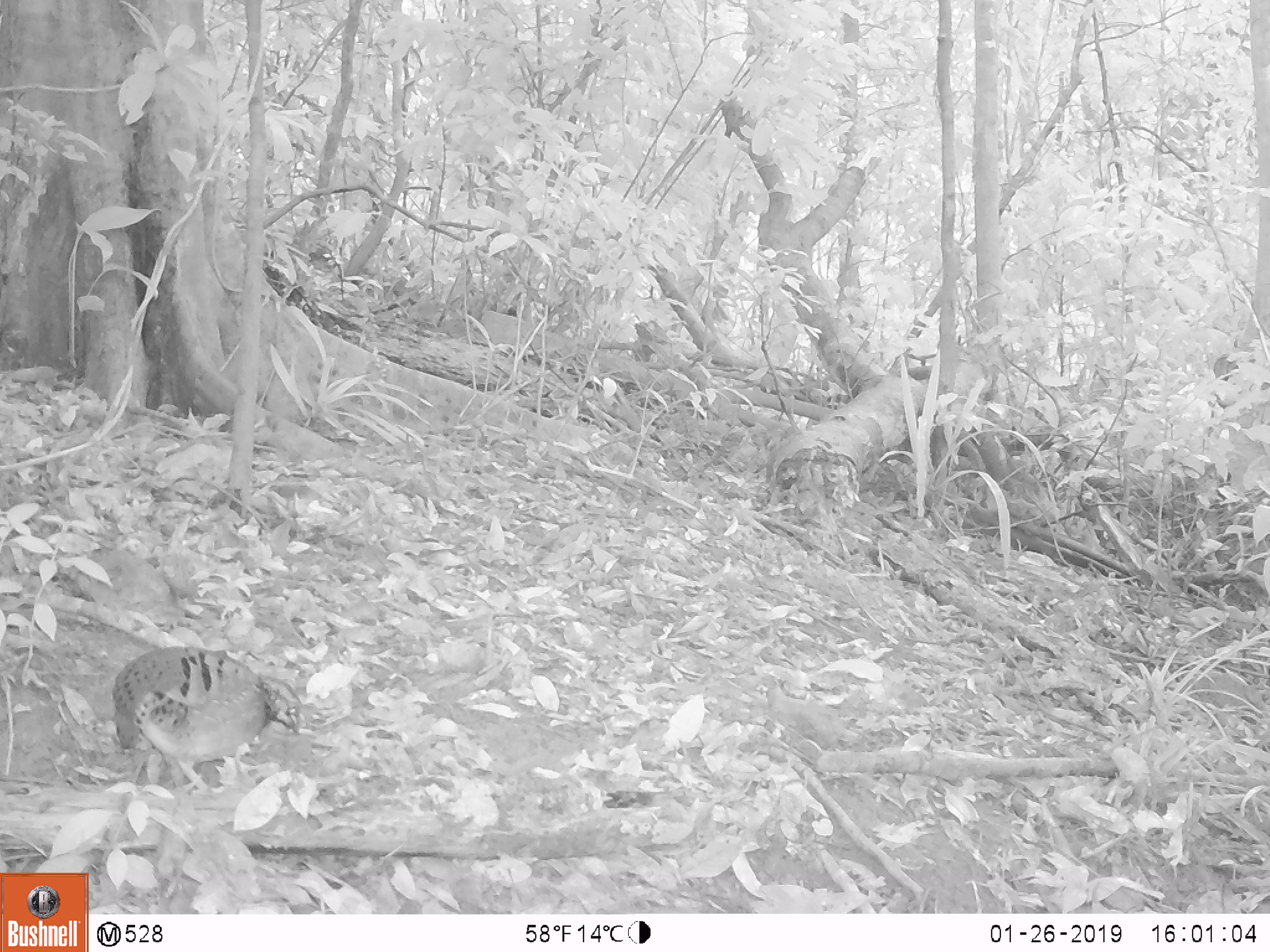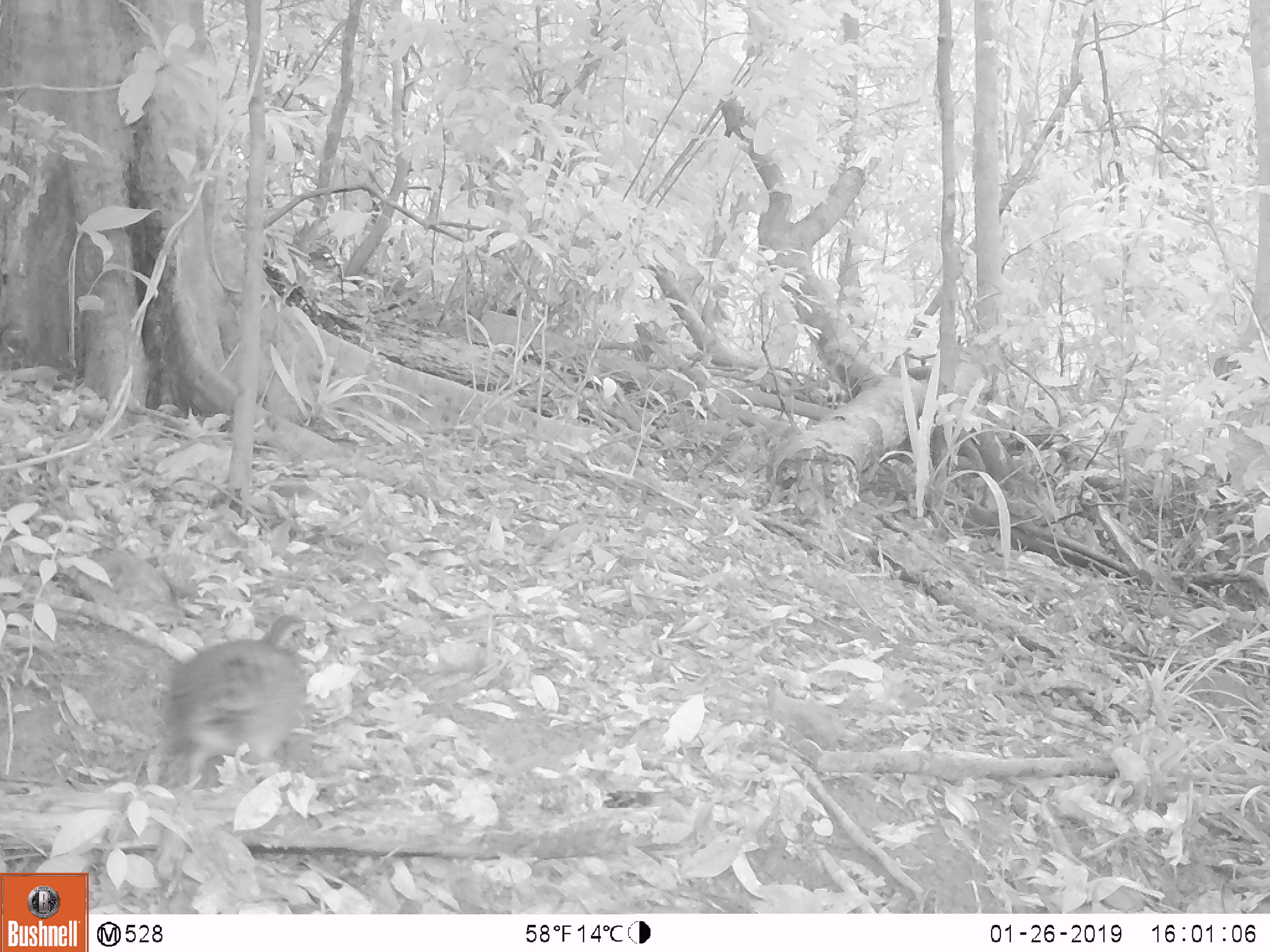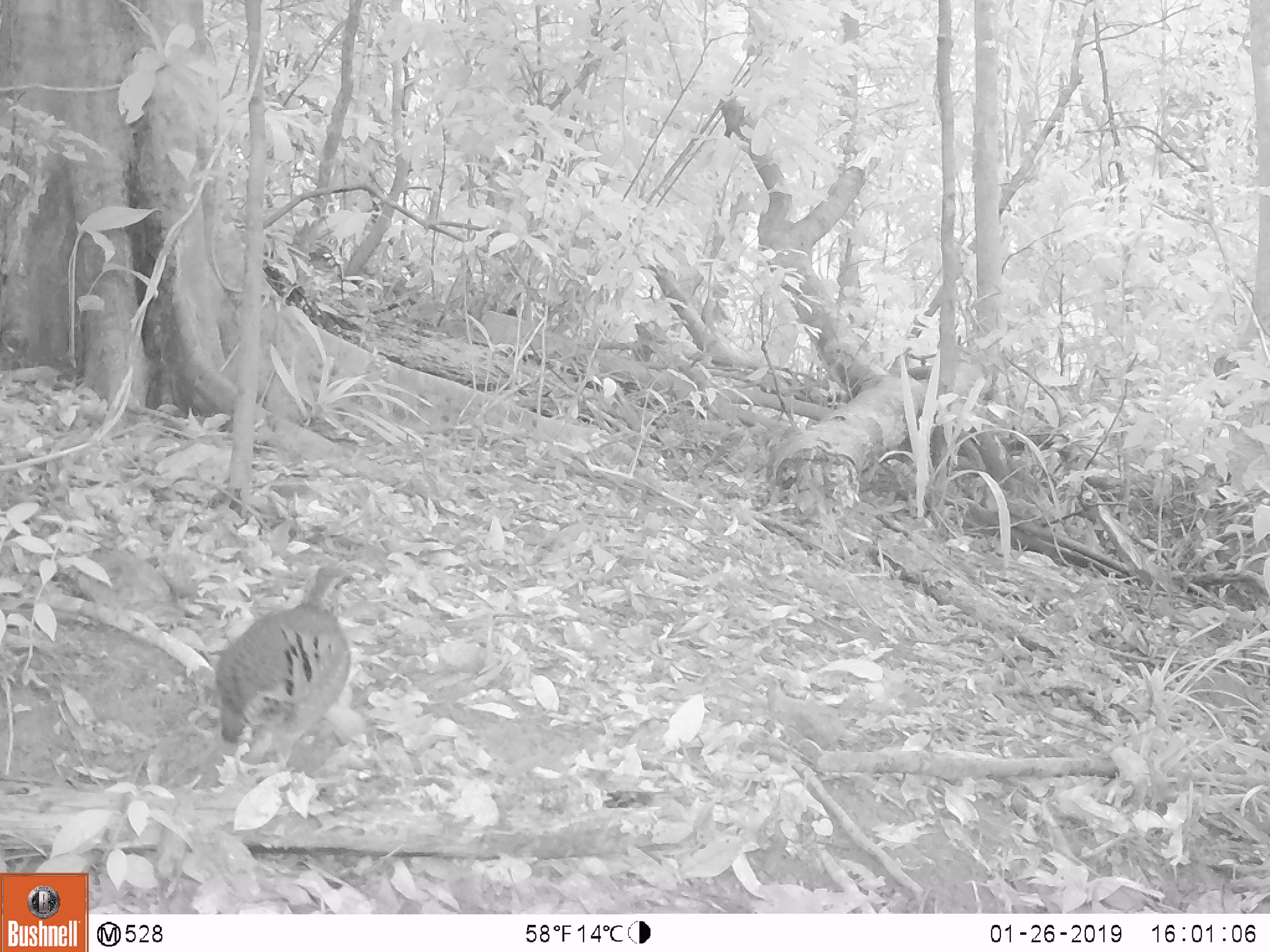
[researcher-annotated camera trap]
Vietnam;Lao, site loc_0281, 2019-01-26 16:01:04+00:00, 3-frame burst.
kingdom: Animalia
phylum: Chordata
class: Aves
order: Galliformes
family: Phasianidae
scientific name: Phasianidae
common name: partridge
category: unidentified partridge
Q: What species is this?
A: Unidentified partridge (partridge) (Phasianidae).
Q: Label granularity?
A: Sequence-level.